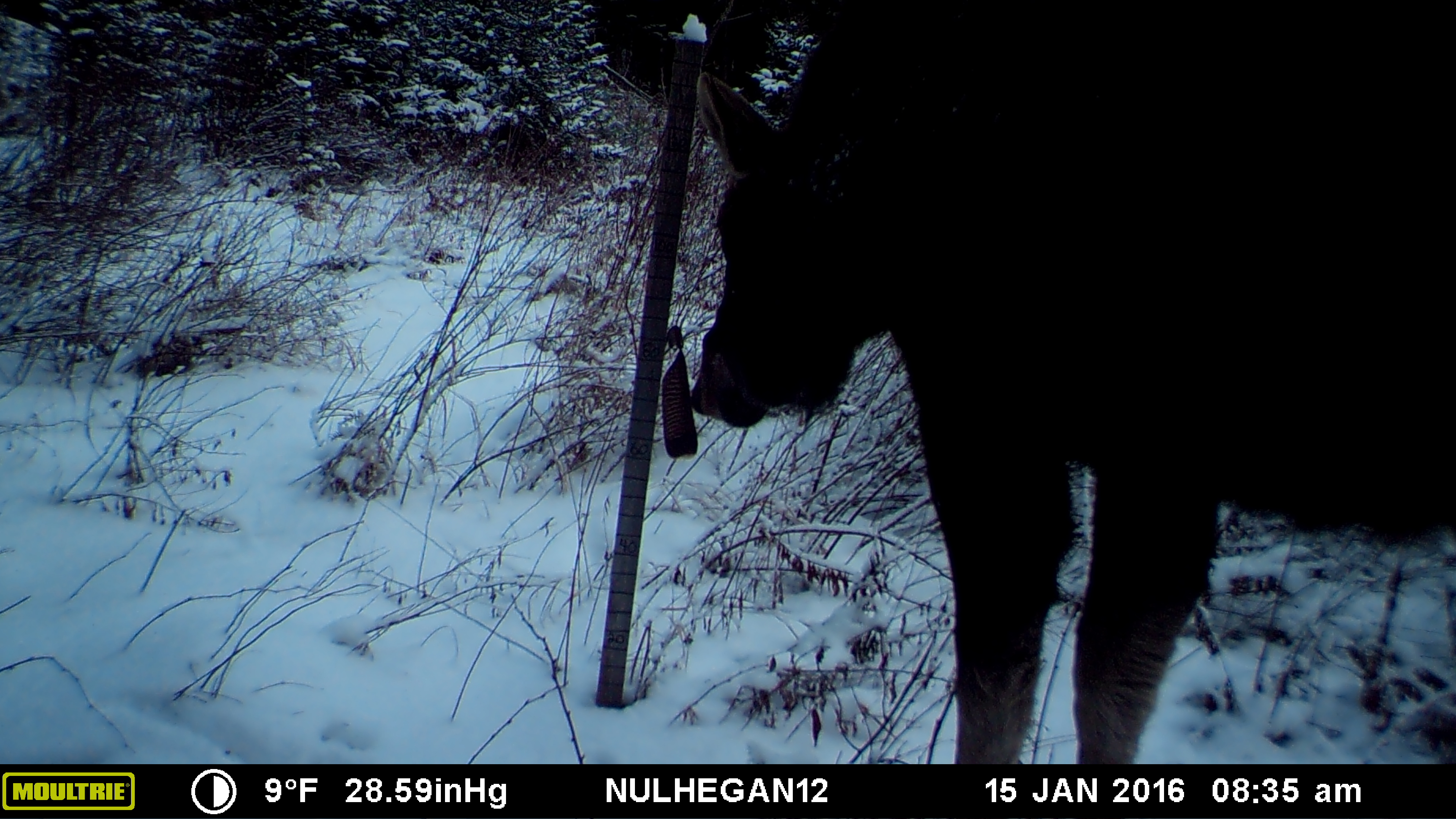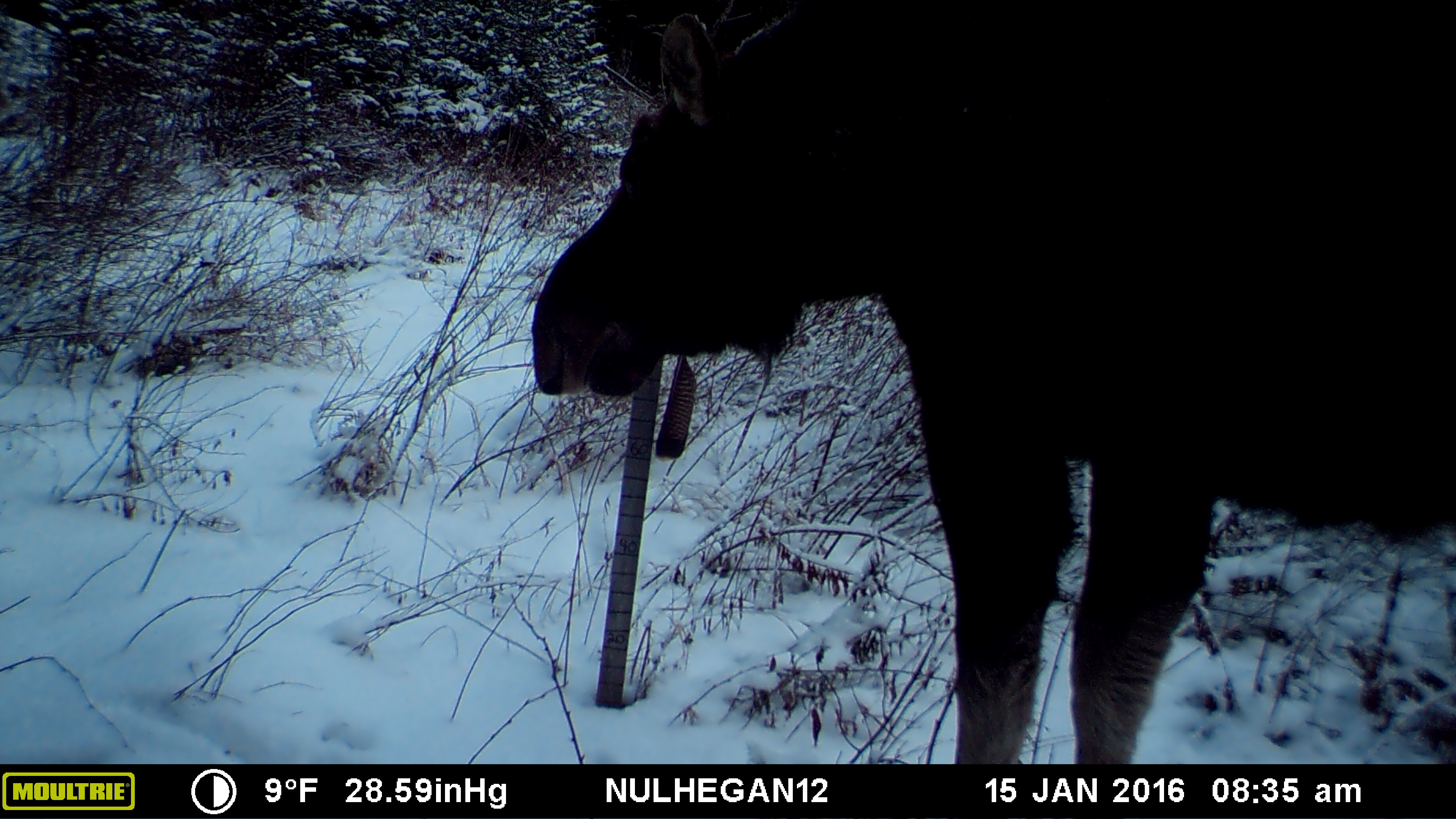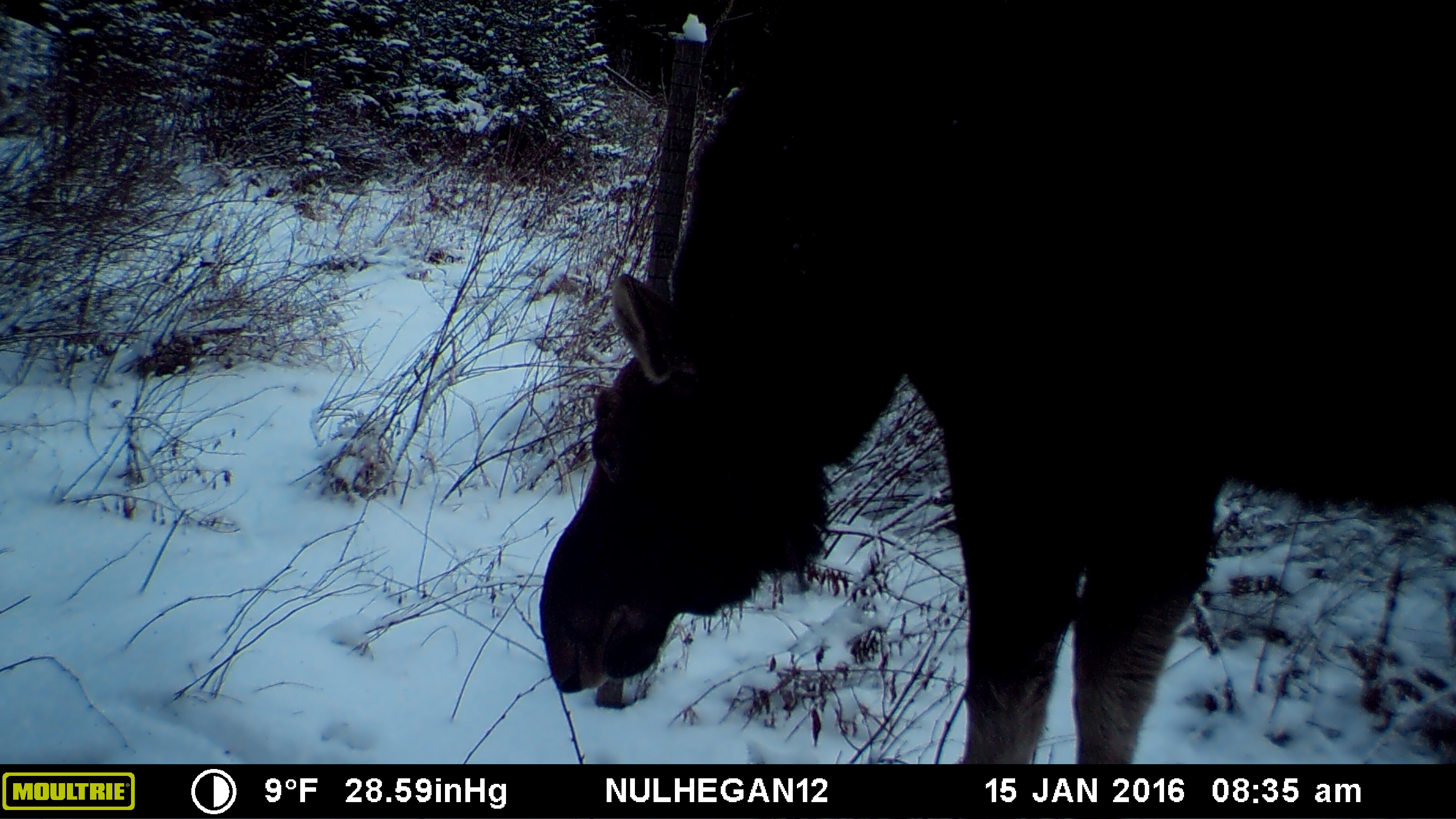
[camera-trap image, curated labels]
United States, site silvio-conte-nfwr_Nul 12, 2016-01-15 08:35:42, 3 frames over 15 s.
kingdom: Animalia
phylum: Chordata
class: Mammalia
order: Artiodactyla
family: Cervidae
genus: Alces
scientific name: Alces alces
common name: moose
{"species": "moose (Alces alces)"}